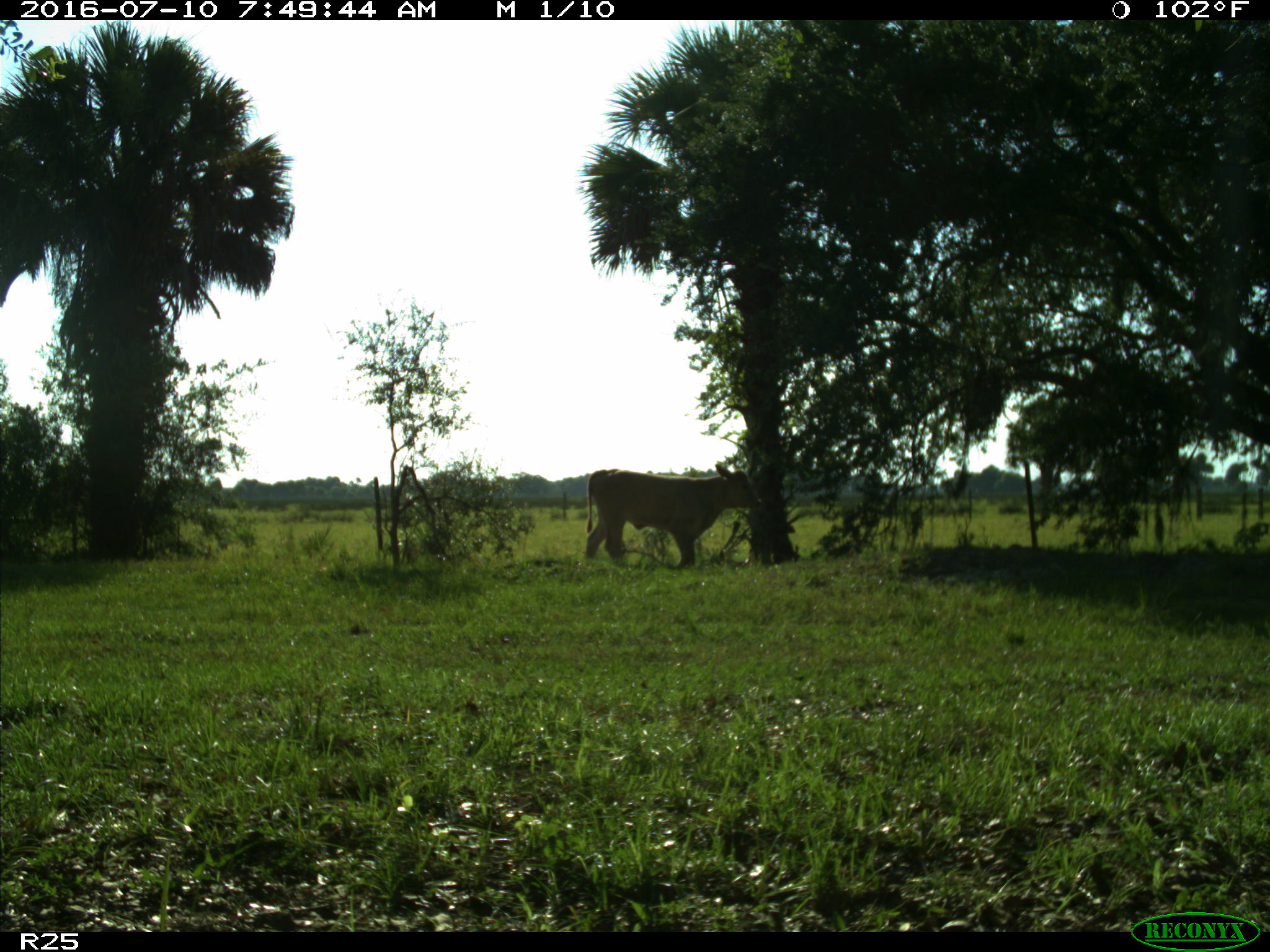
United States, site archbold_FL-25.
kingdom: Animalia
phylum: Chordata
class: Mammalia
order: Artiodactyla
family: Bovidae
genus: Bos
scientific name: Bos taurus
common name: domestic cow